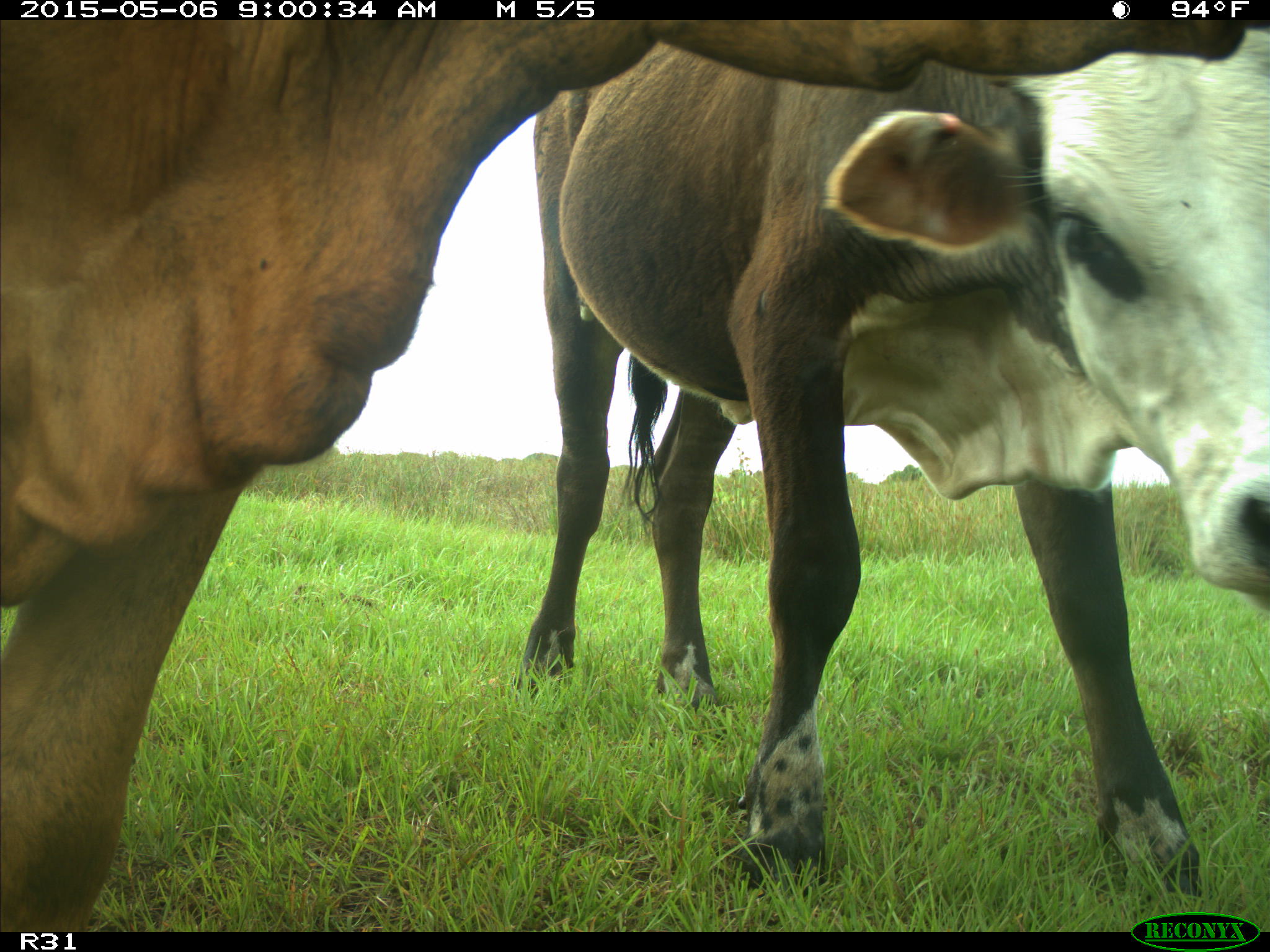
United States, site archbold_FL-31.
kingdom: Animalia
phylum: Chordata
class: Mammalia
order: Artiodactyla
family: Bovidae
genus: Bos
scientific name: Bos taurus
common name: domestic cow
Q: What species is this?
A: Bos taurus (domestic cow).